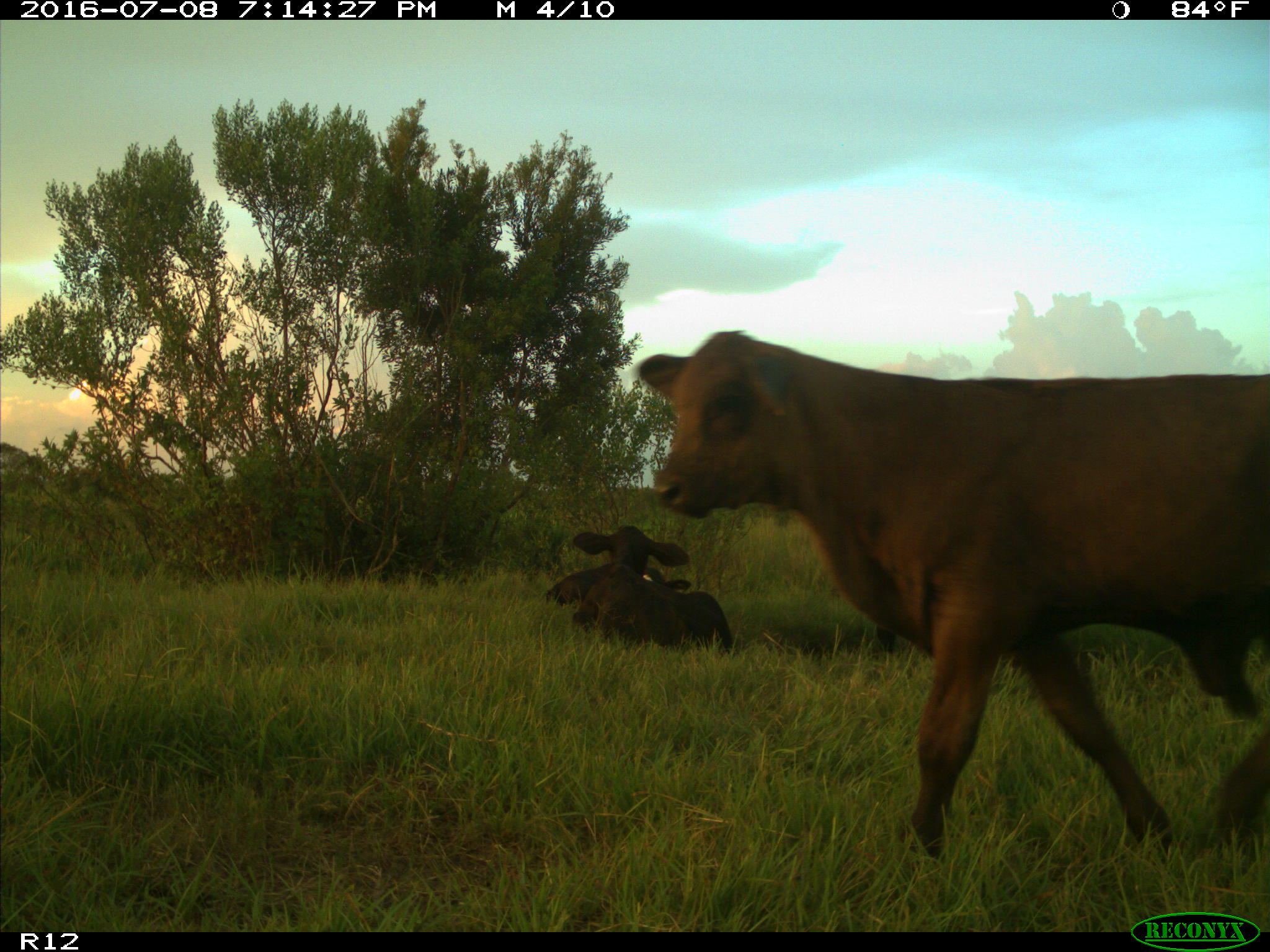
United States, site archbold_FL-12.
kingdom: Animalia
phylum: Chordata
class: Mammalia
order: Artiodactyla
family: Bovidae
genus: Bos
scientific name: Bos taurus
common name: domestic cow